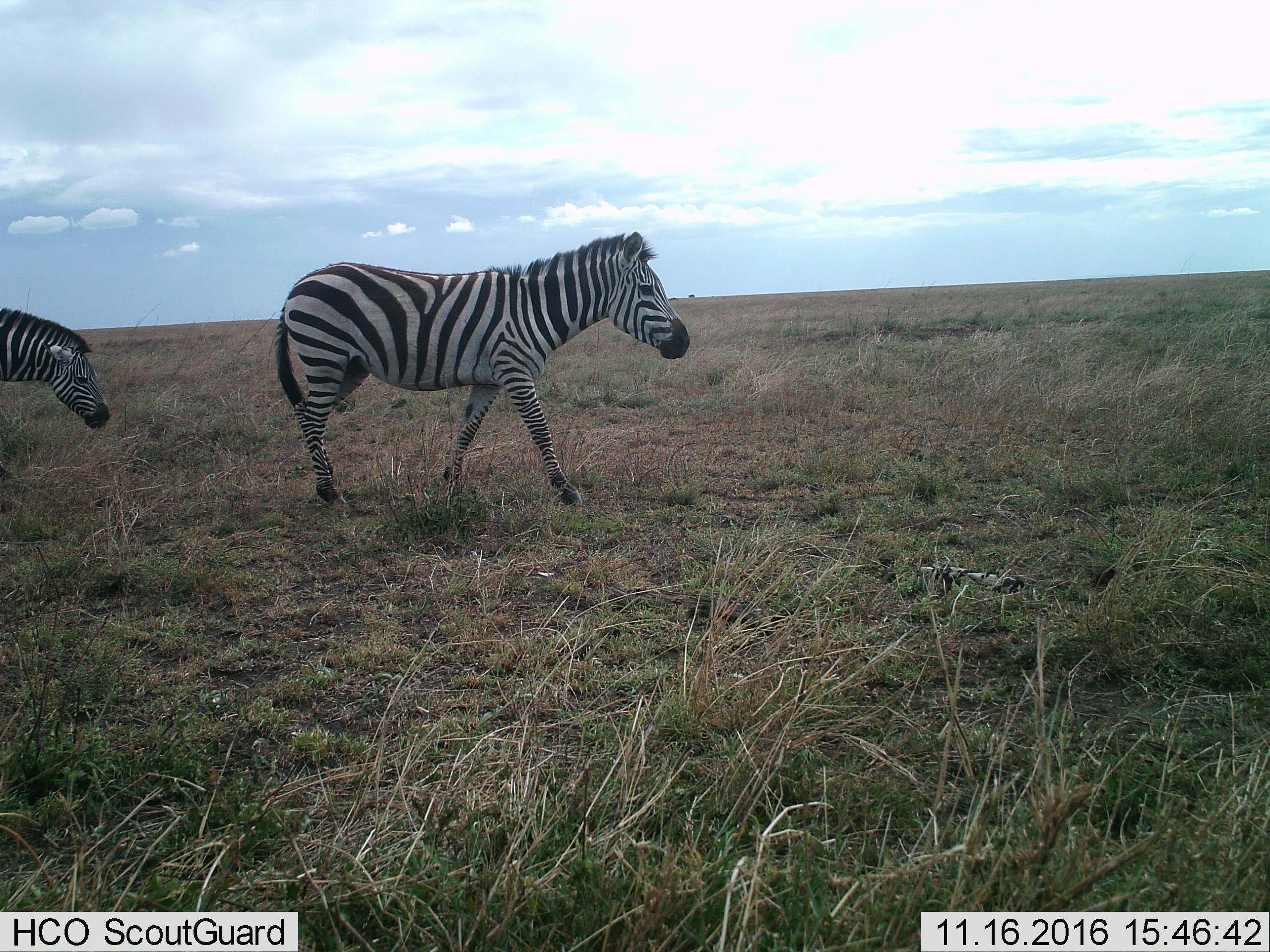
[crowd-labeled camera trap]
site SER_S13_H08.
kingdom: Animalia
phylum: Chordata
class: Mammalia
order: Perissodactyla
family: Equidae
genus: Equus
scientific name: Equus quagga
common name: plains zebra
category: zebraplains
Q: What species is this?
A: Zebraplains (plains zebra) (Equus quagga).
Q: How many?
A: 2.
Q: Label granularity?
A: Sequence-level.